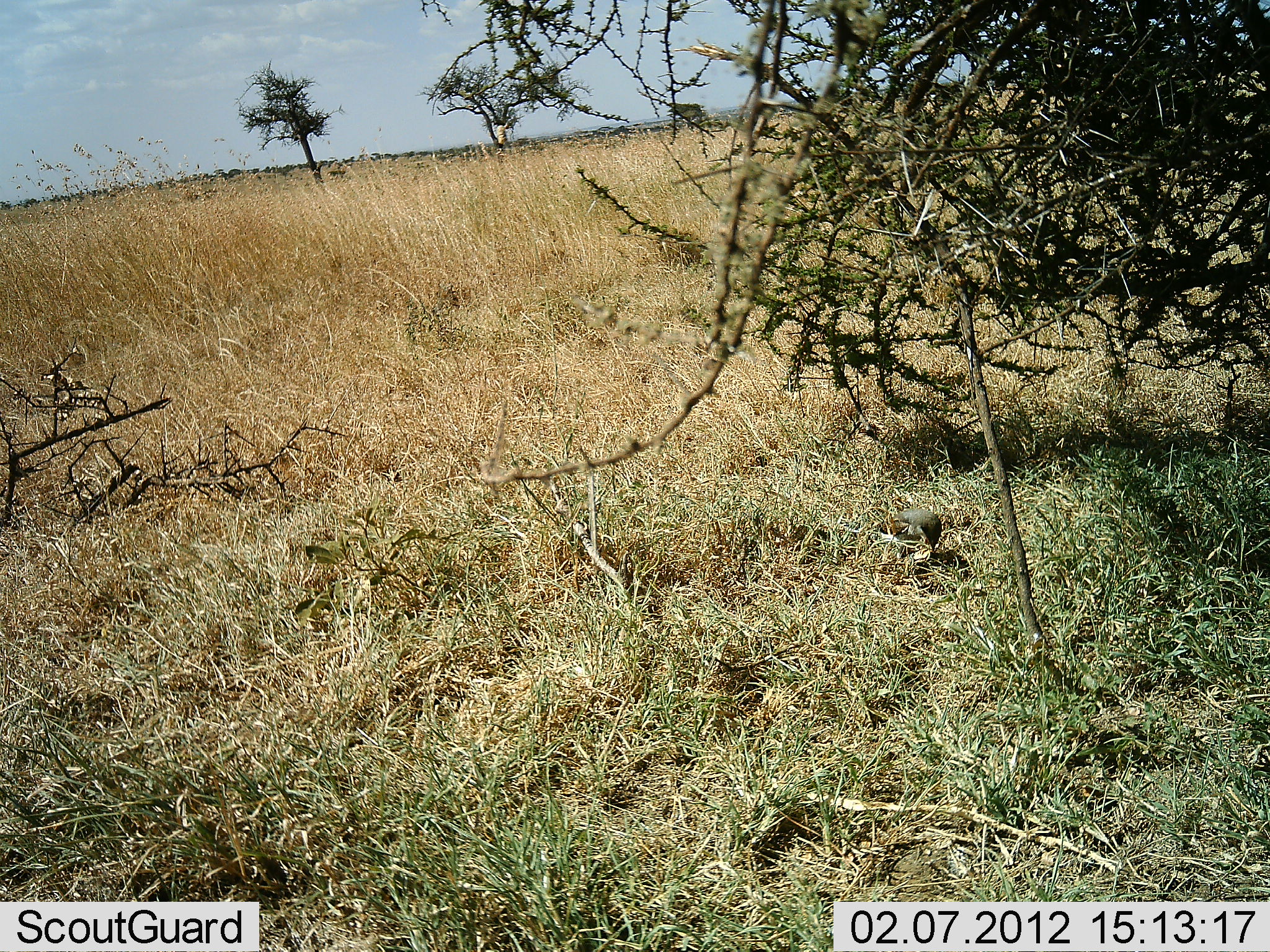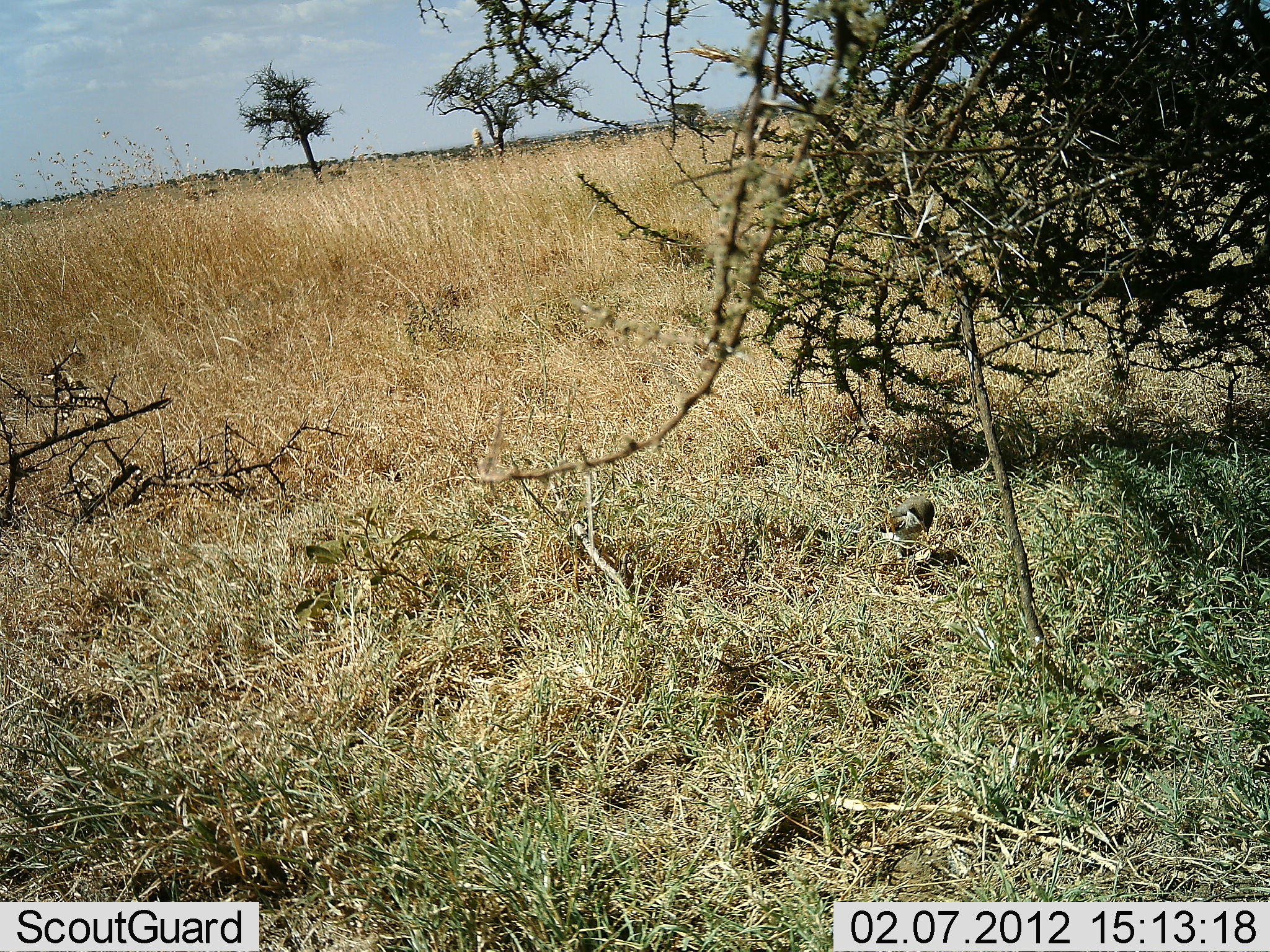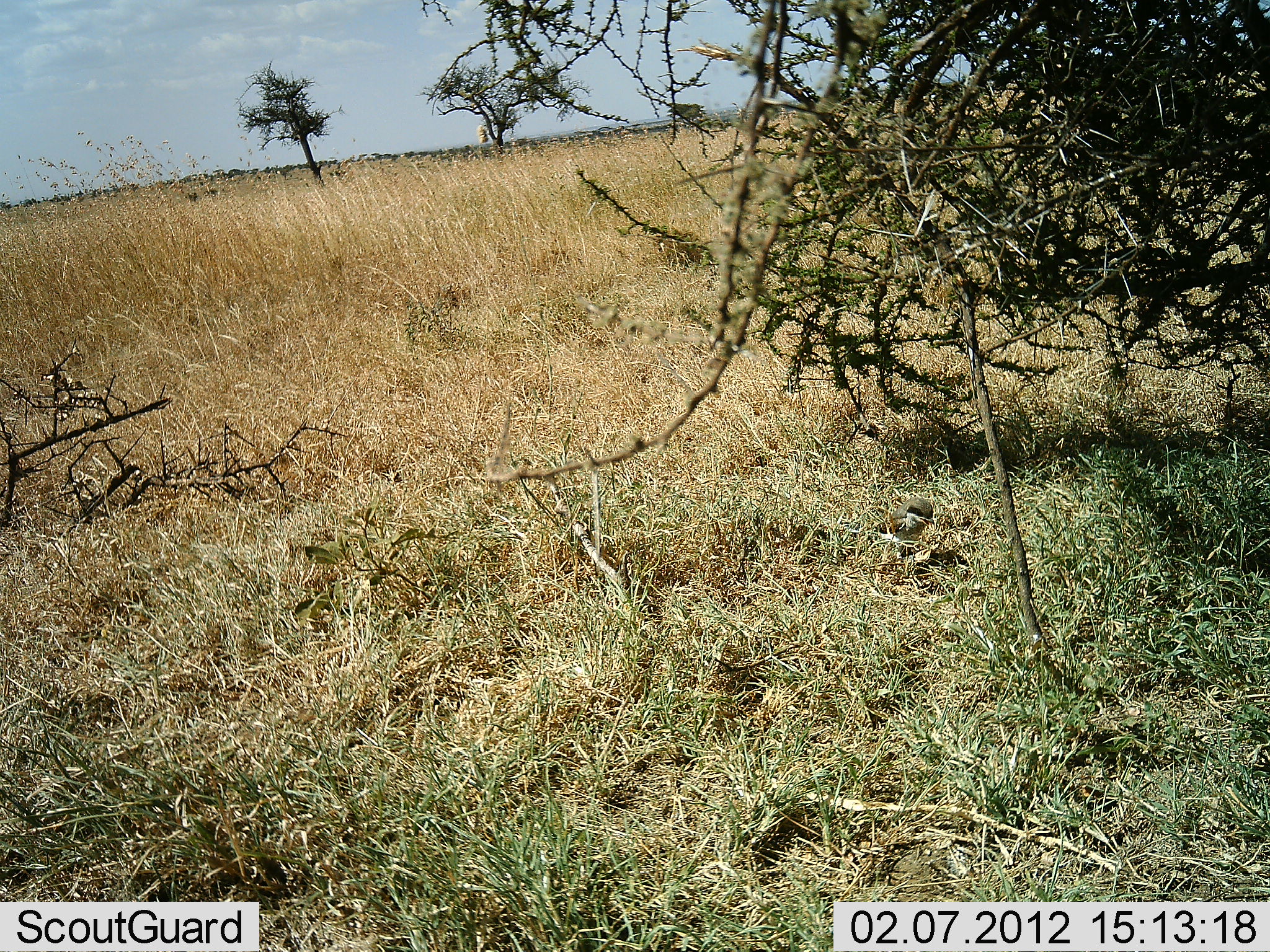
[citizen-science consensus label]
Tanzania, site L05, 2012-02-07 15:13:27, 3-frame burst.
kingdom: Animalia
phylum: Chordata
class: Aves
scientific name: Aves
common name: bird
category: otherbird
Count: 1.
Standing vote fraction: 47%.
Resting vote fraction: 0%.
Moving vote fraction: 0%.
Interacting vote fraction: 0%.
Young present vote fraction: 0%.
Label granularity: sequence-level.